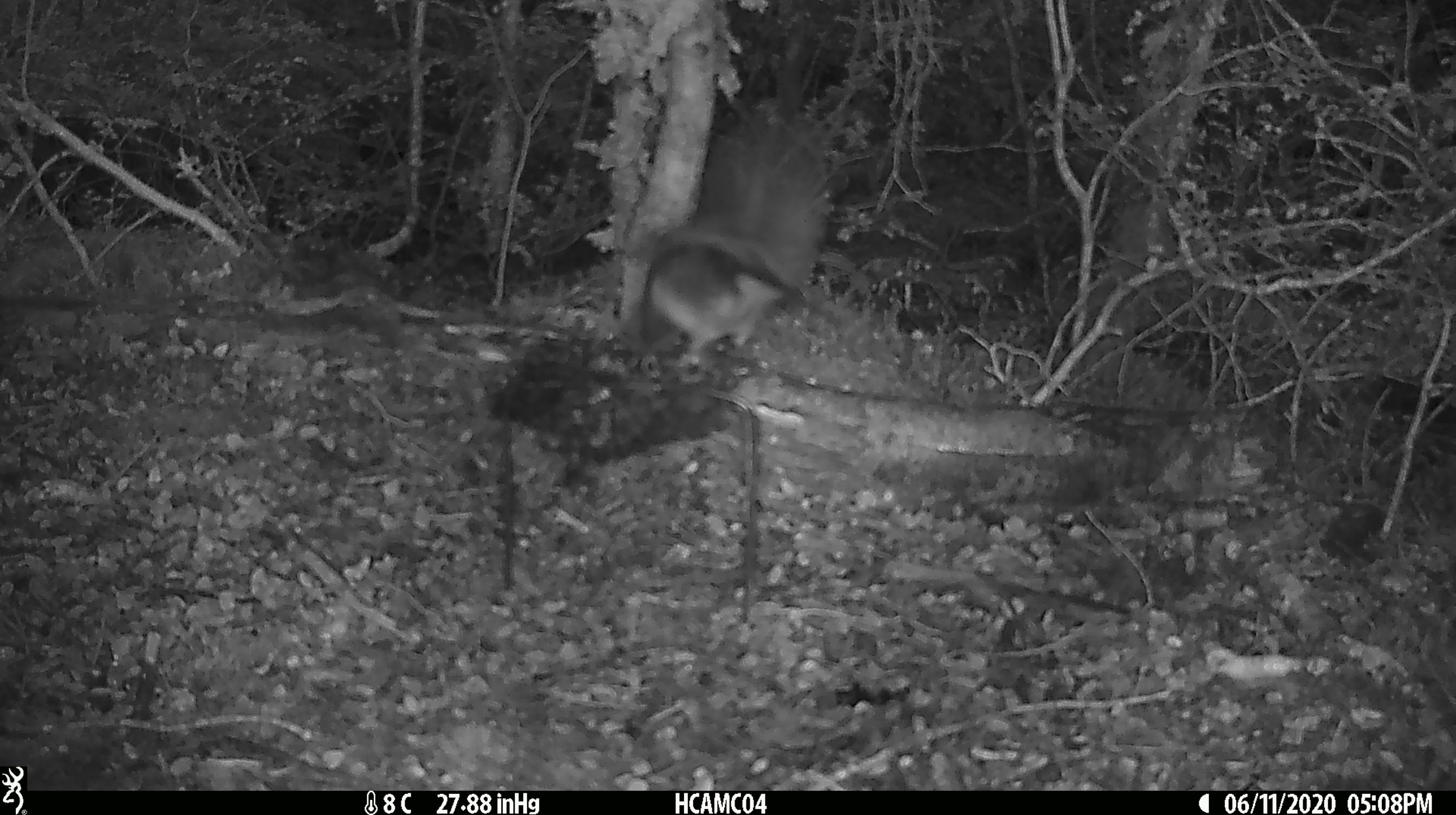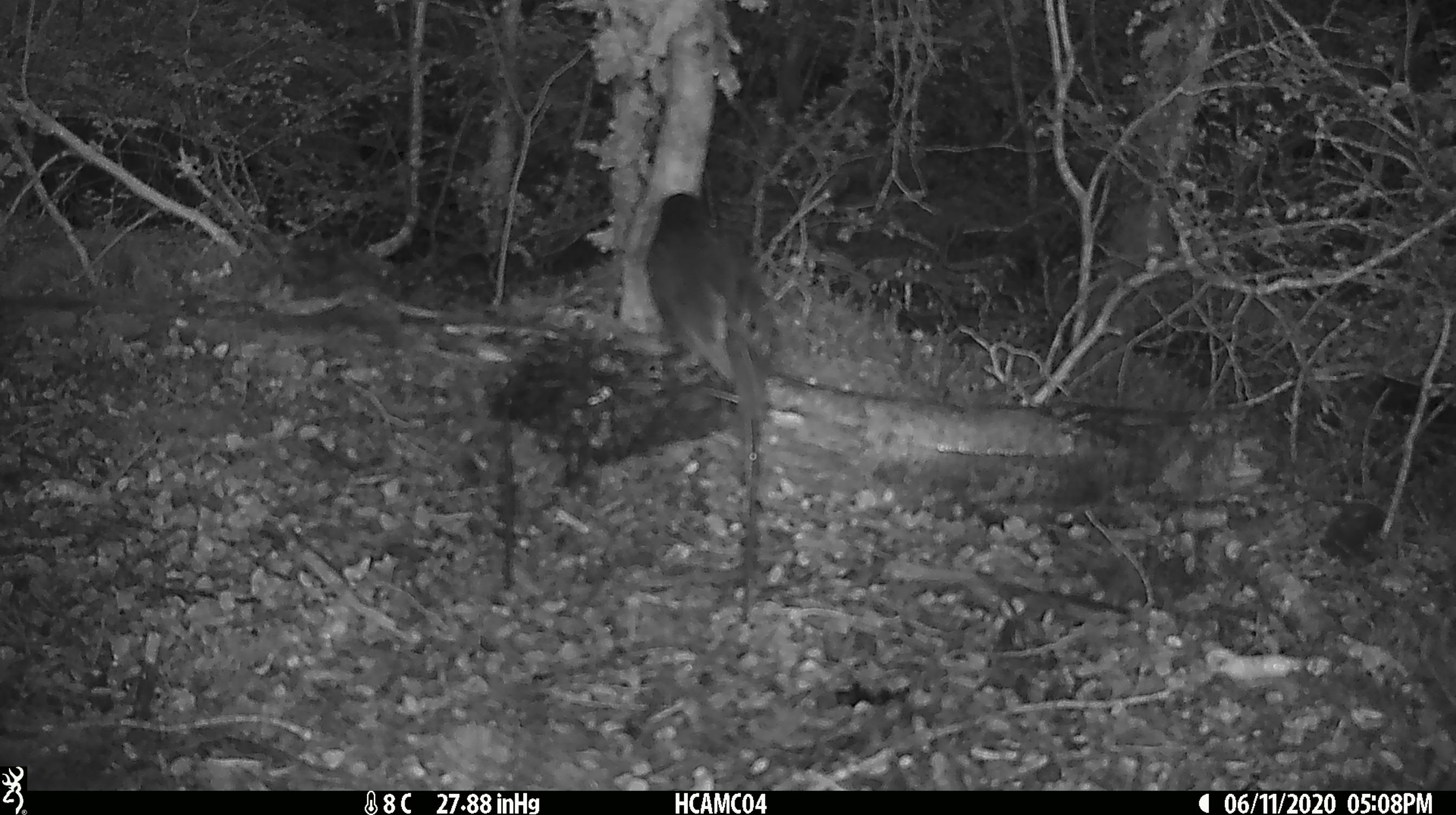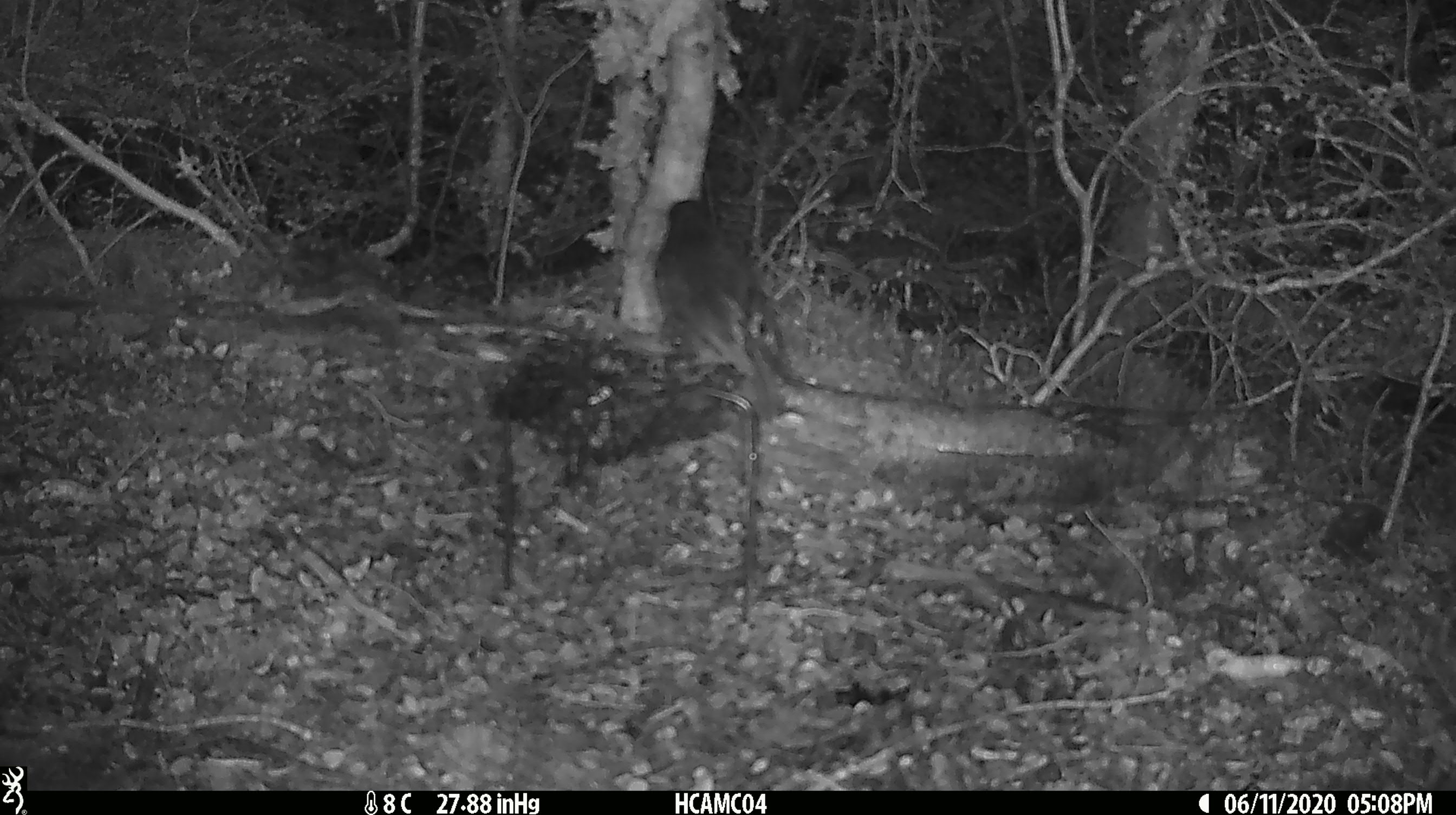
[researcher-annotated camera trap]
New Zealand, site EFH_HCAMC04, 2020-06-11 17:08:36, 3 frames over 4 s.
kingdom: Animalia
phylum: Chordata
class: Aves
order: Passeriformes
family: Petroicidae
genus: Petroica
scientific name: Petroica australis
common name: new zealand robin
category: robin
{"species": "robin (new zealand robin) (Petroica australis)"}